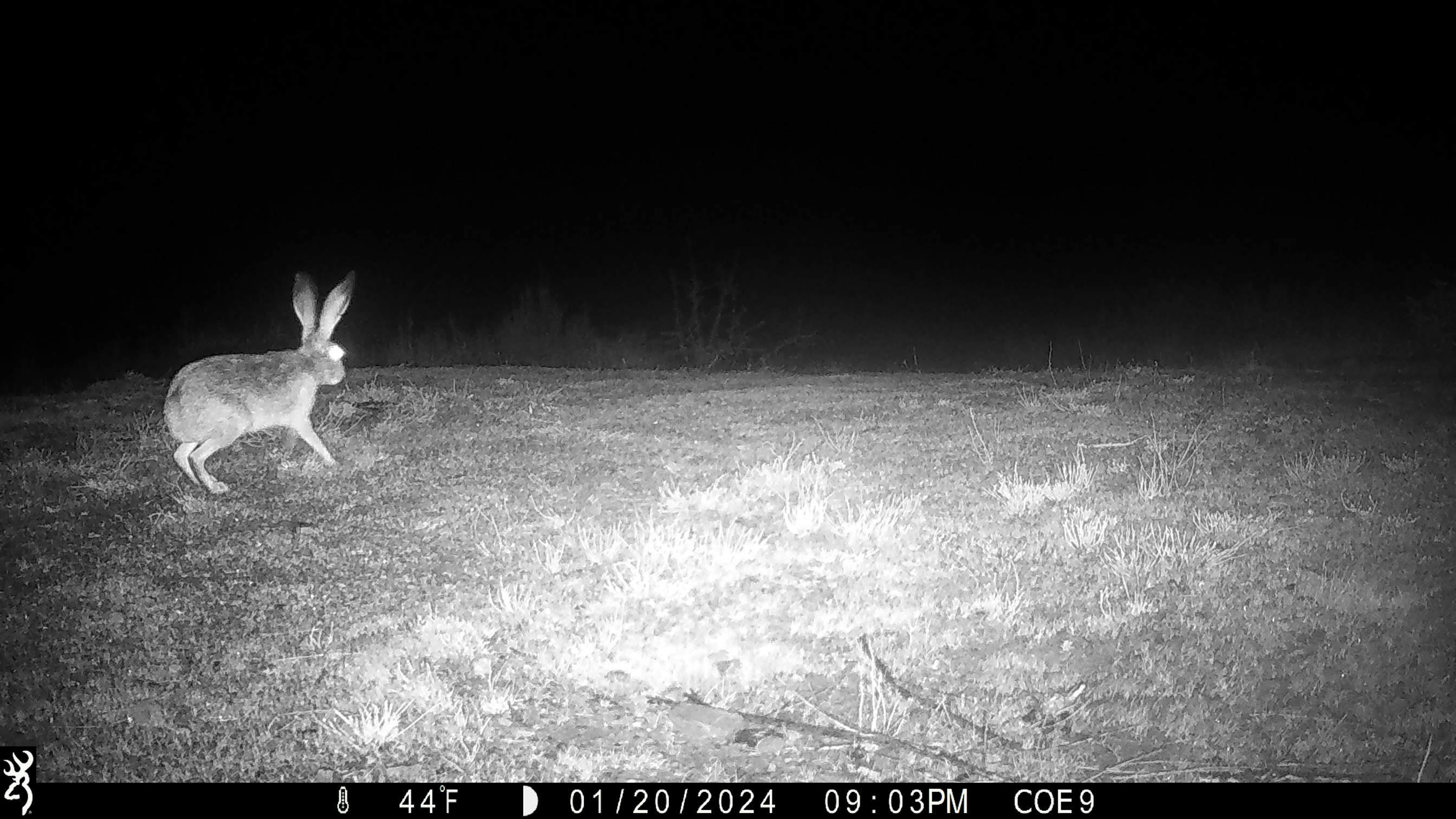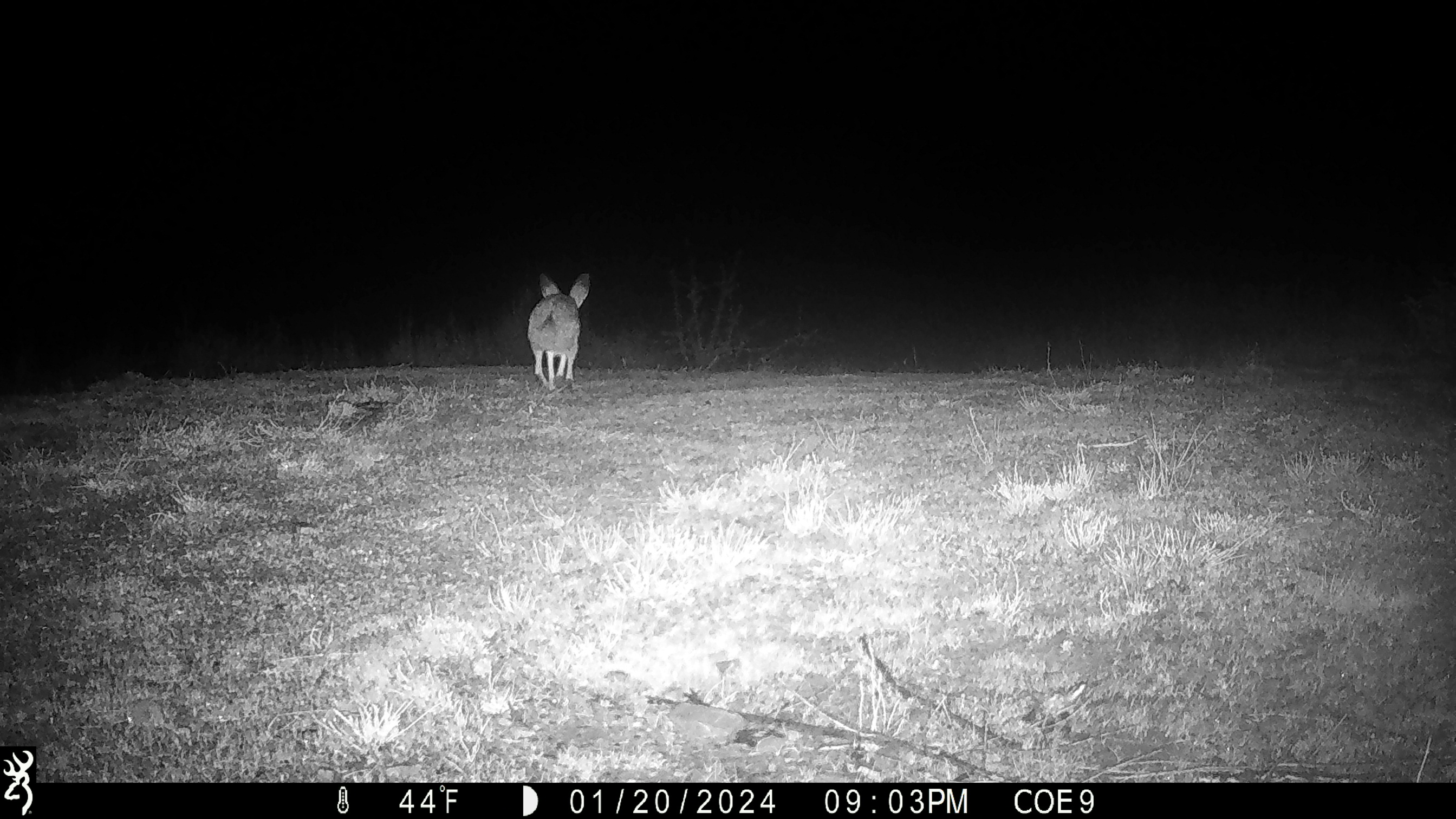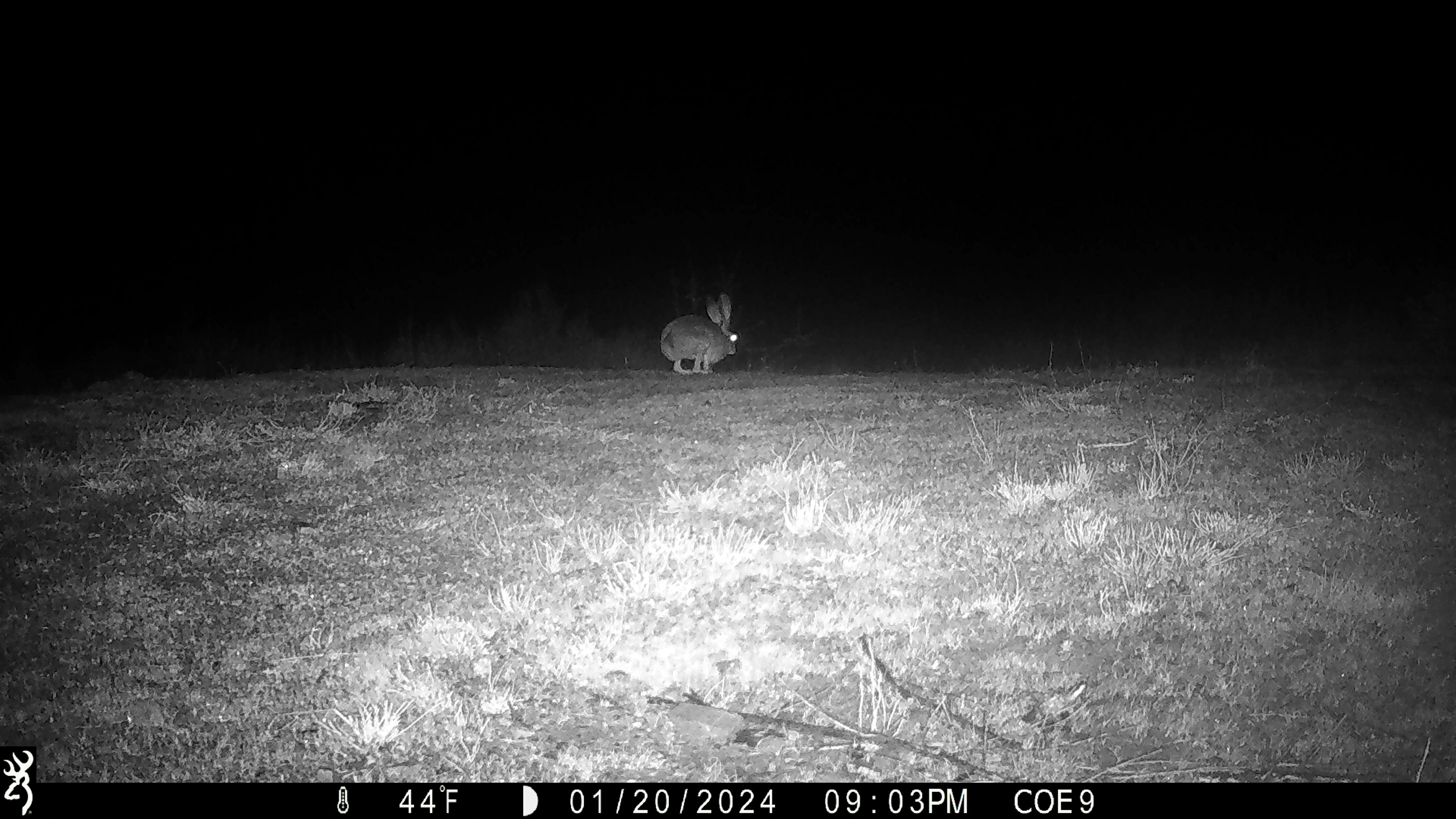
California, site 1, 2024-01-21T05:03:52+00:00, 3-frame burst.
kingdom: Animalia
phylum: Chordata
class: Mammalia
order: Lagomorpha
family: Leporidae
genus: Lepus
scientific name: Lepus californicus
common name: black-tailed jackrabbit